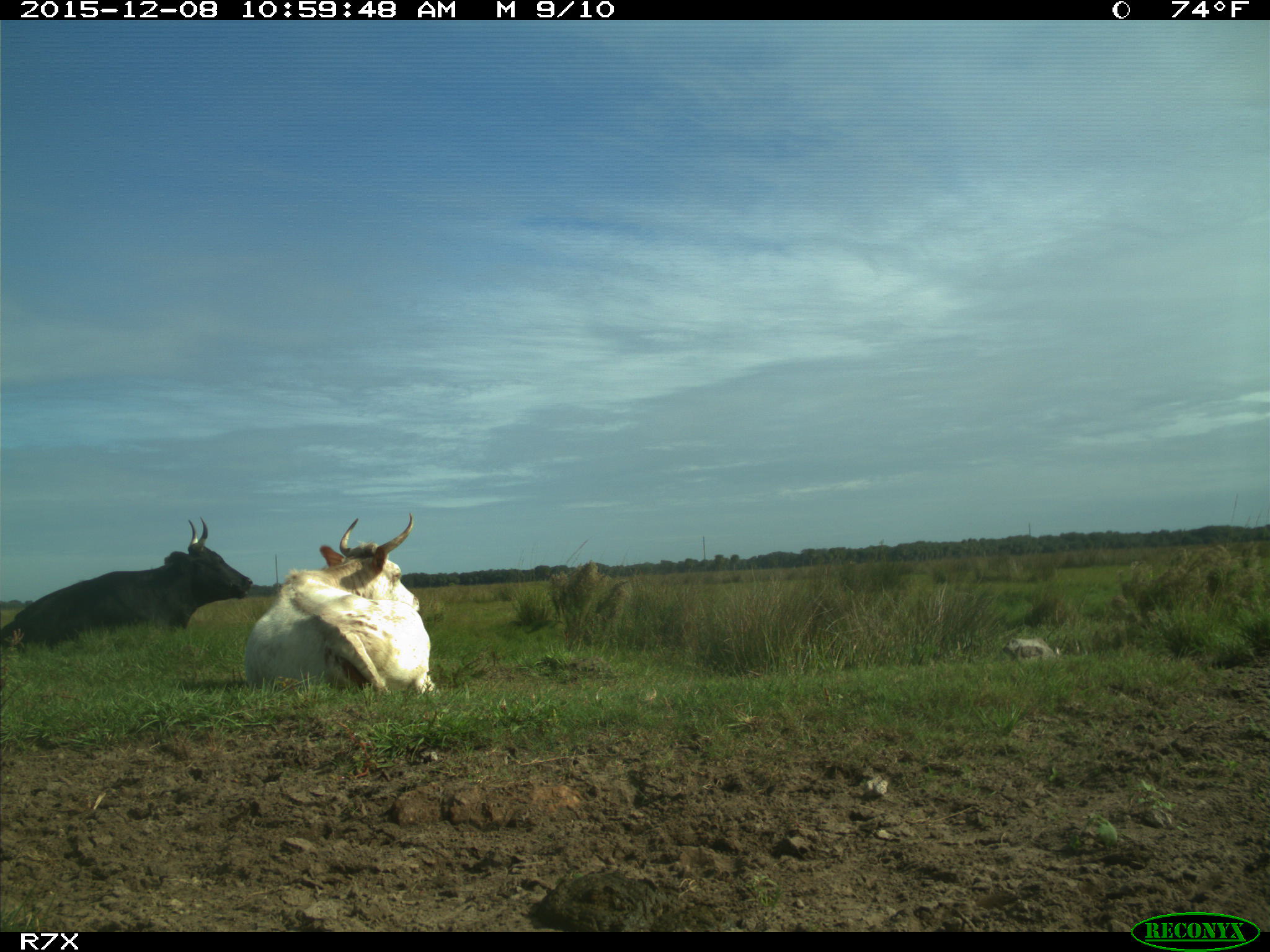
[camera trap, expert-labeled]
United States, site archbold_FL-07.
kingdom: Animalia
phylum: Chordata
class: Mammalia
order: Artiodactyla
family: Bovidae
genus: Bos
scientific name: Bos taurus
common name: domestic cow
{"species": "Bos taurus (domestic cow)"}